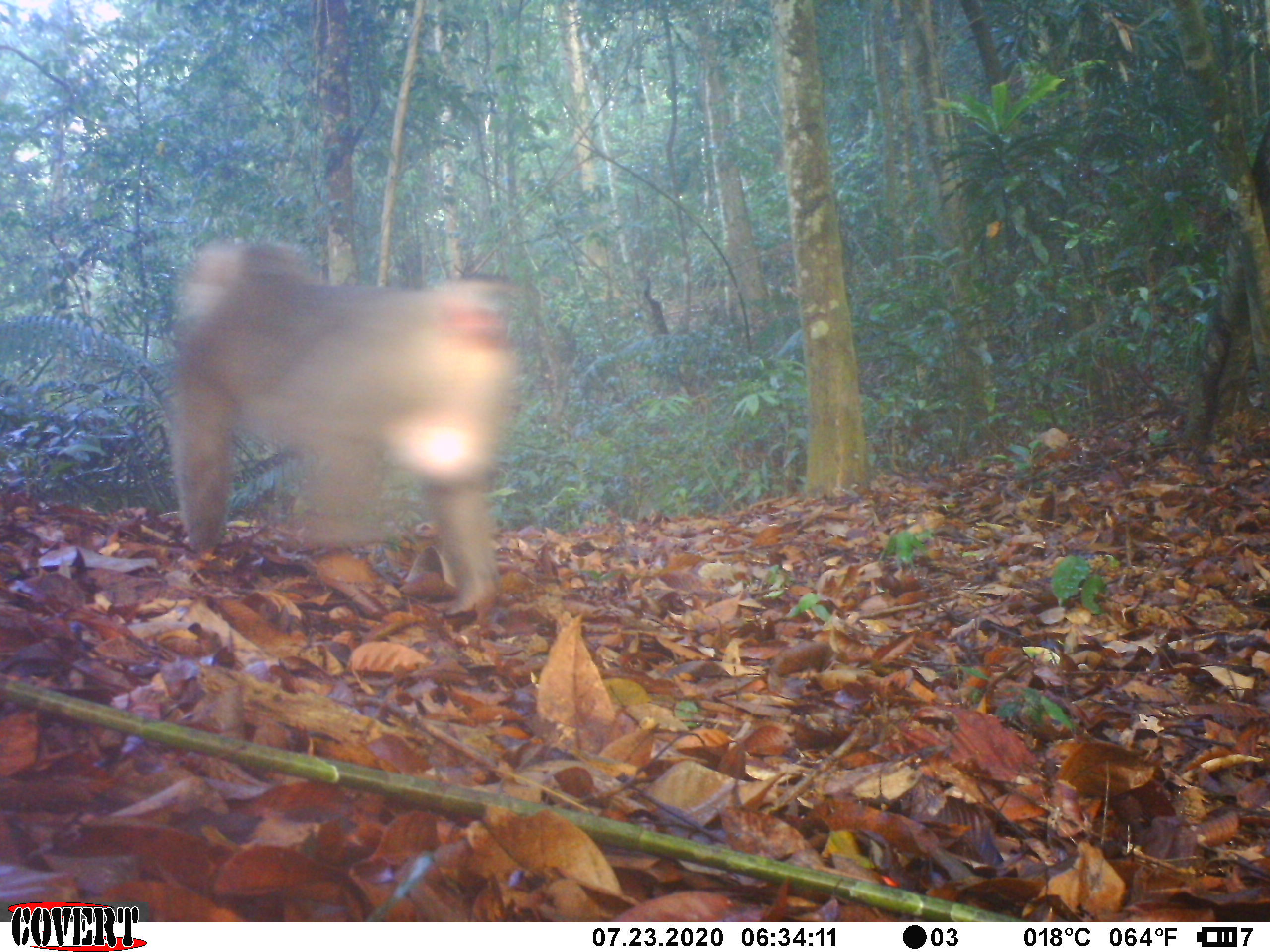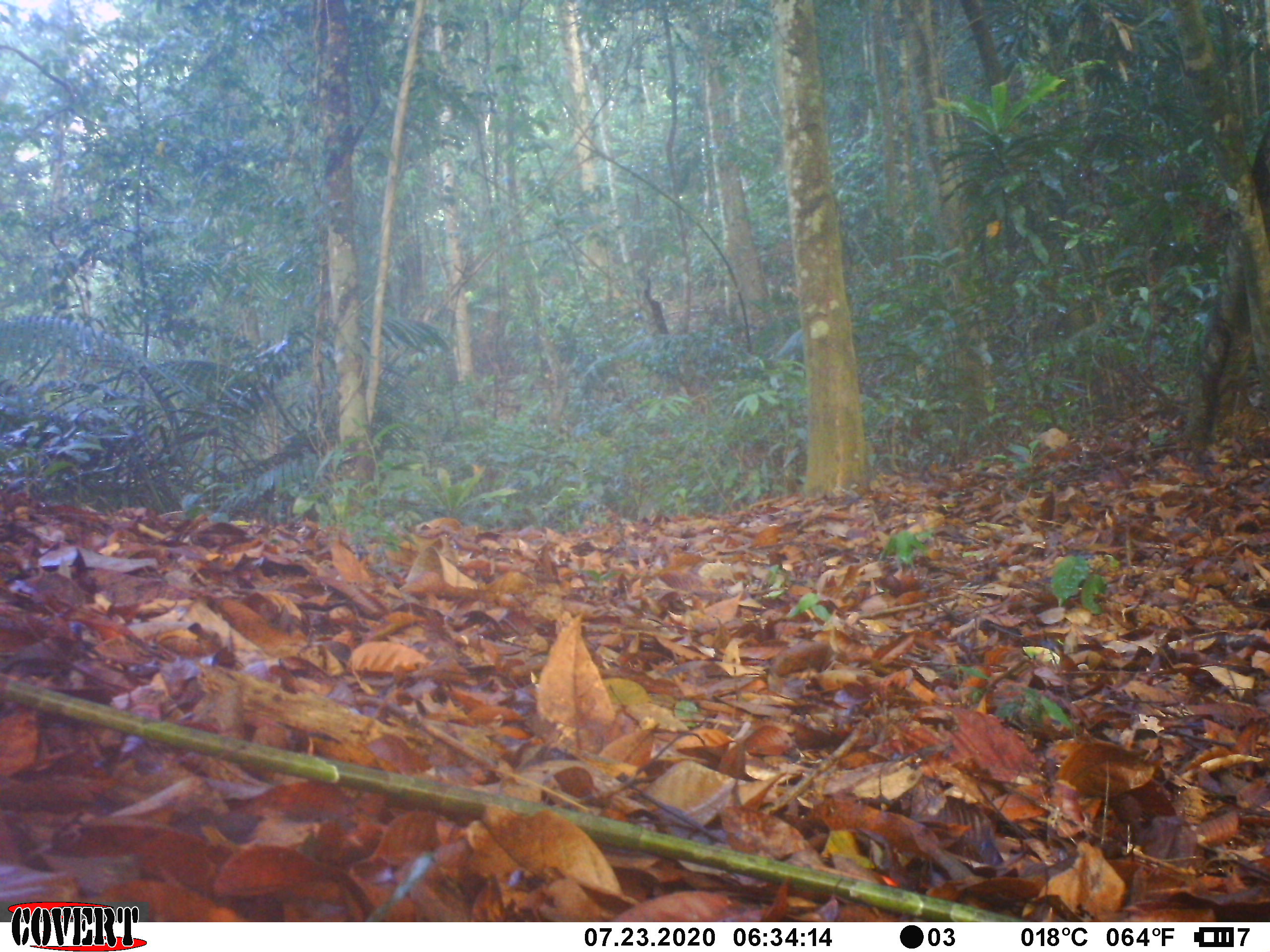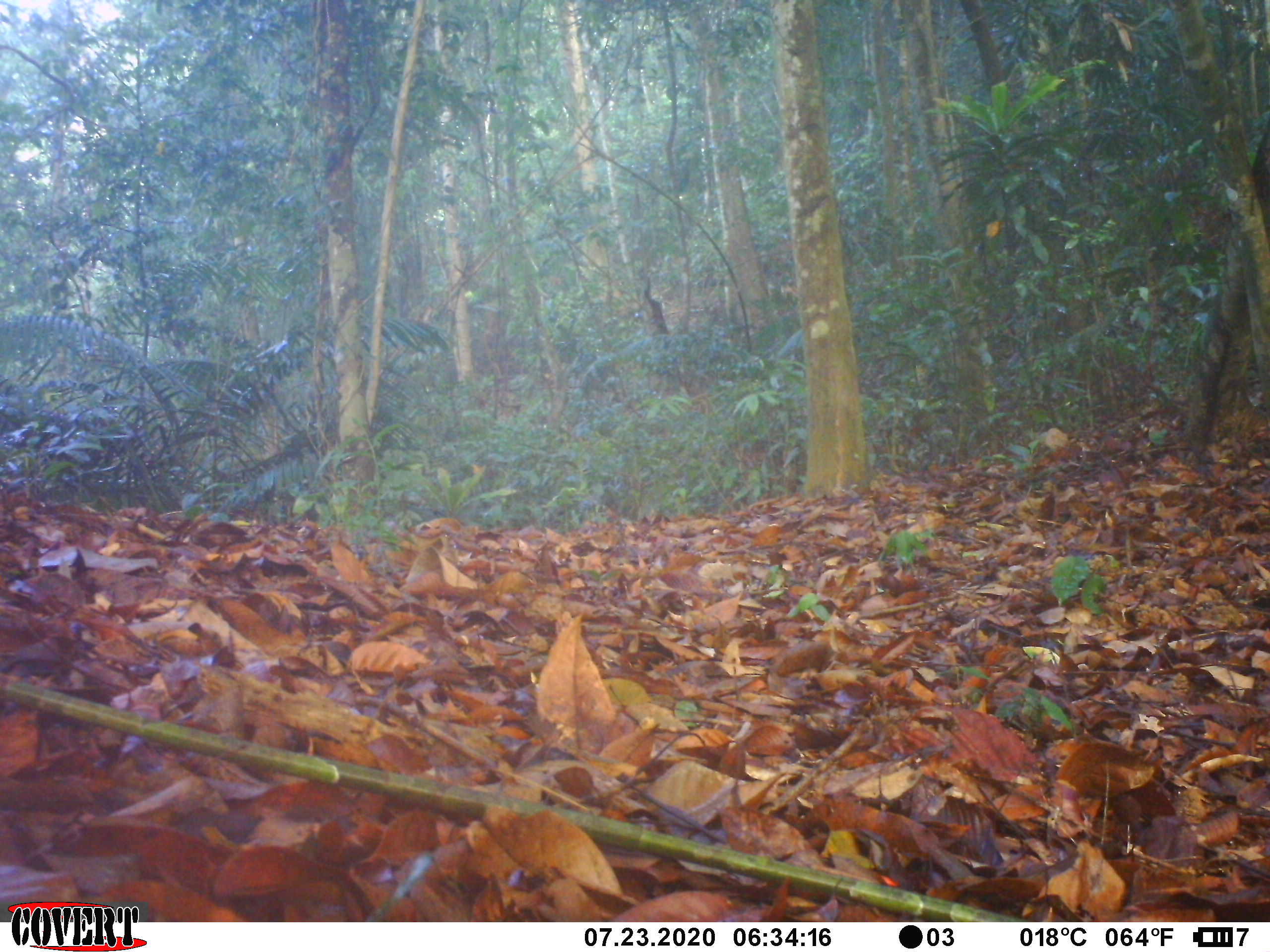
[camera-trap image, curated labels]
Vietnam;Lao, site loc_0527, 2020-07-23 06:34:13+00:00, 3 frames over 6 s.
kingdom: Animalia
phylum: Chordata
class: Mammalia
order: Primates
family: Cercopithecidae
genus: Macaca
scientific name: Macaca nemestrina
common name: pig-tailed macaque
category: pig tailed macaque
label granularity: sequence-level